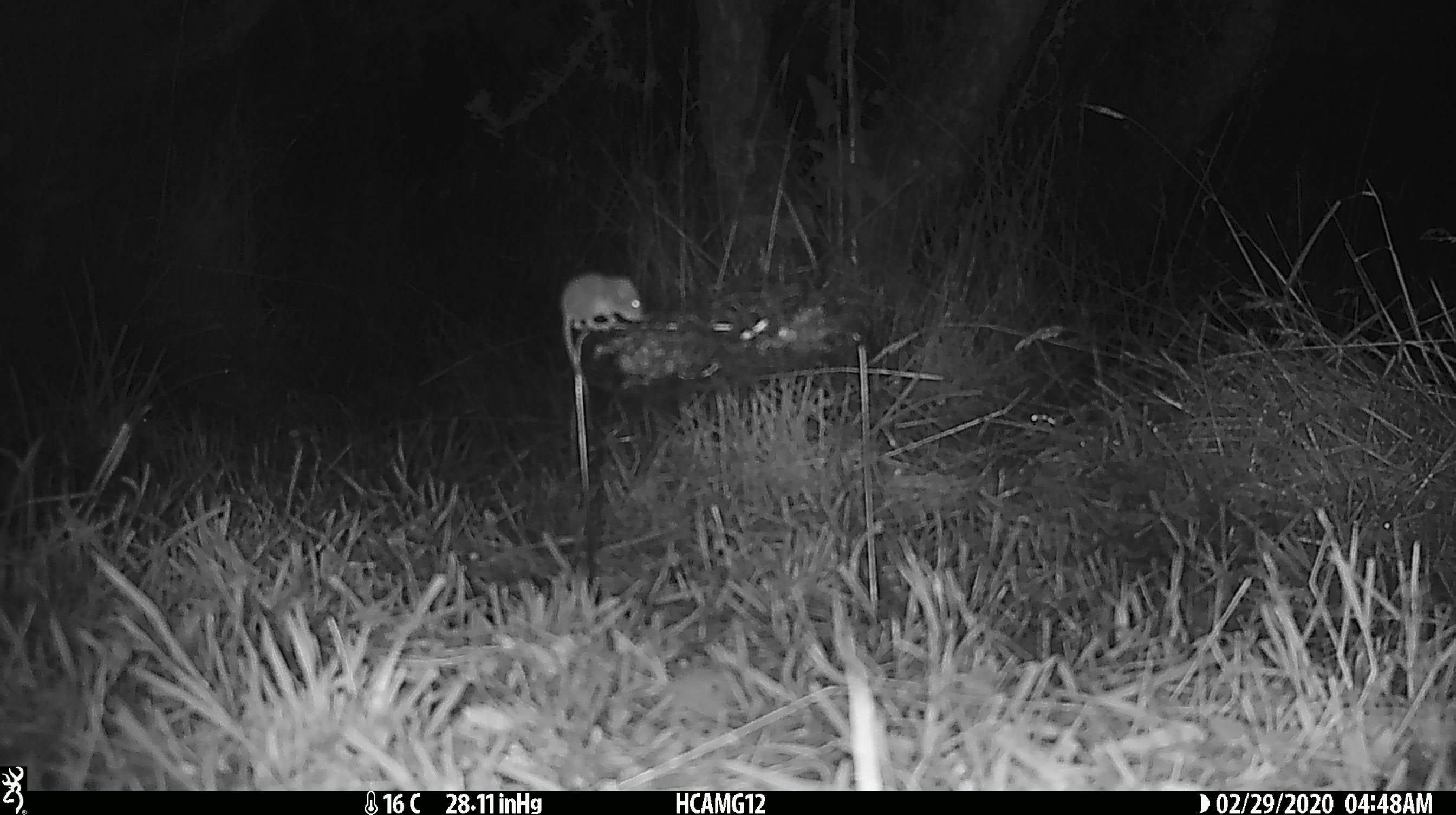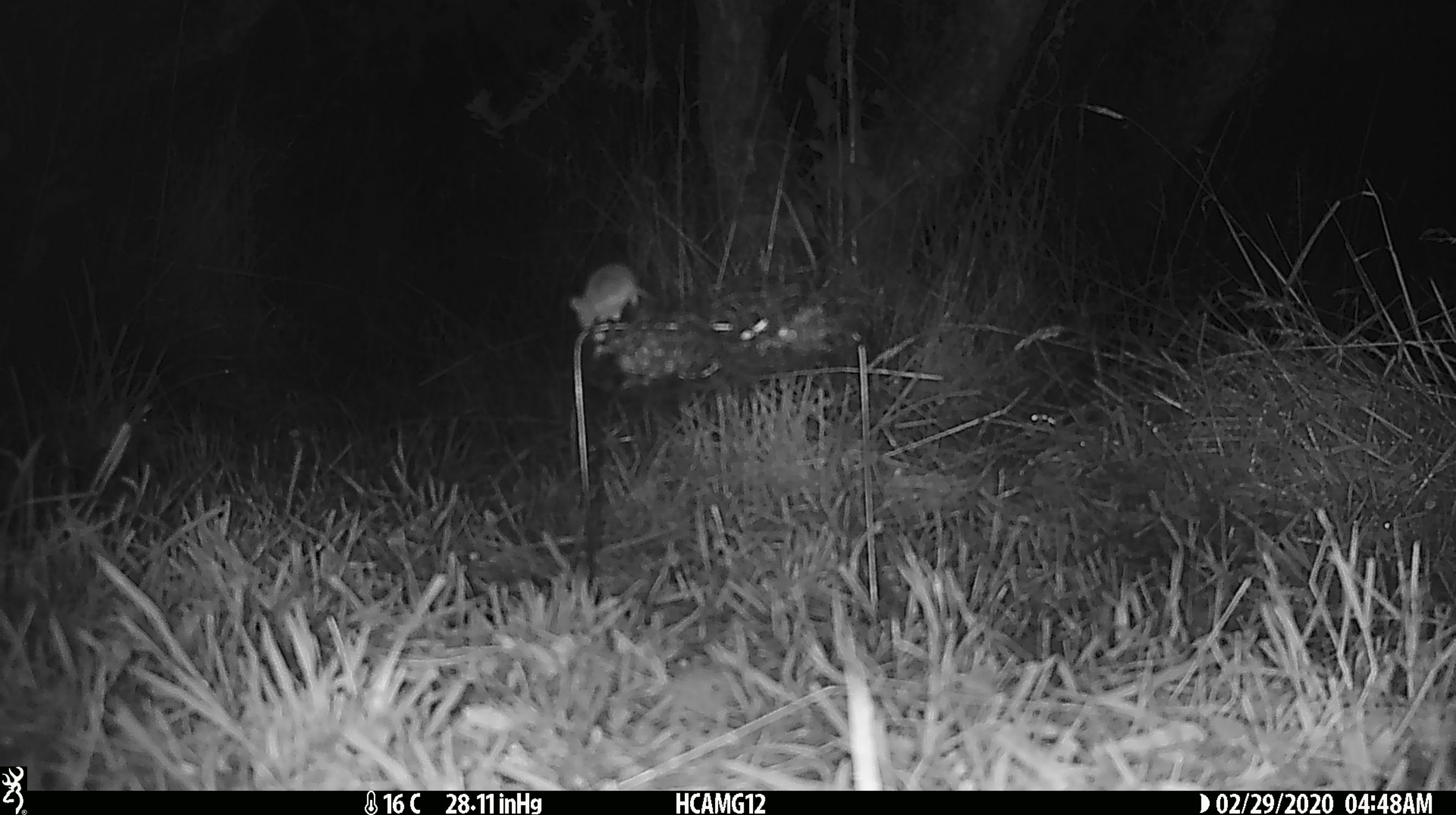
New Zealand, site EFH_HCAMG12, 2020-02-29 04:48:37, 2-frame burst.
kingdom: Animalia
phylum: Chordata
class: Mammalia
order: Rodentia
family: Muridae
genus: Mus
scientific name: Mus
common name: mouse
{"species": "mouse (Mus)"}